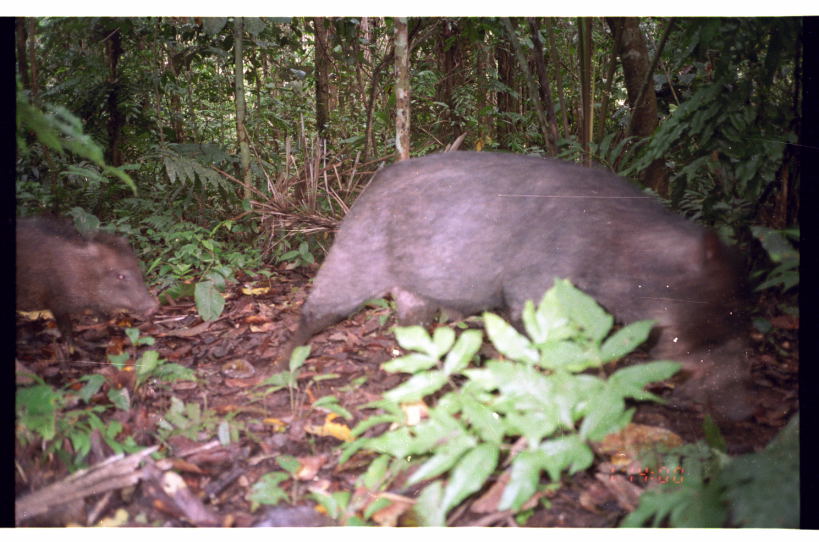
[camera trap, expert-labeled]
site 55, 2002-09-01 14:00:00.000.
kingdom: Animalia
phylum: Chordata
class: Mammalia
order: Artiodactyla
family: Tayassuidae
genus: Tayassu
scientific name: Tayassu pecari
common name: white-lipped peccary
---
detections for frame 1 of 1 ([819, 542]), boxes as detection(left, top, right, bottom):
tayassu pecari: detection(272, 147, 763, 427); detection(15, 211, 161, 360)